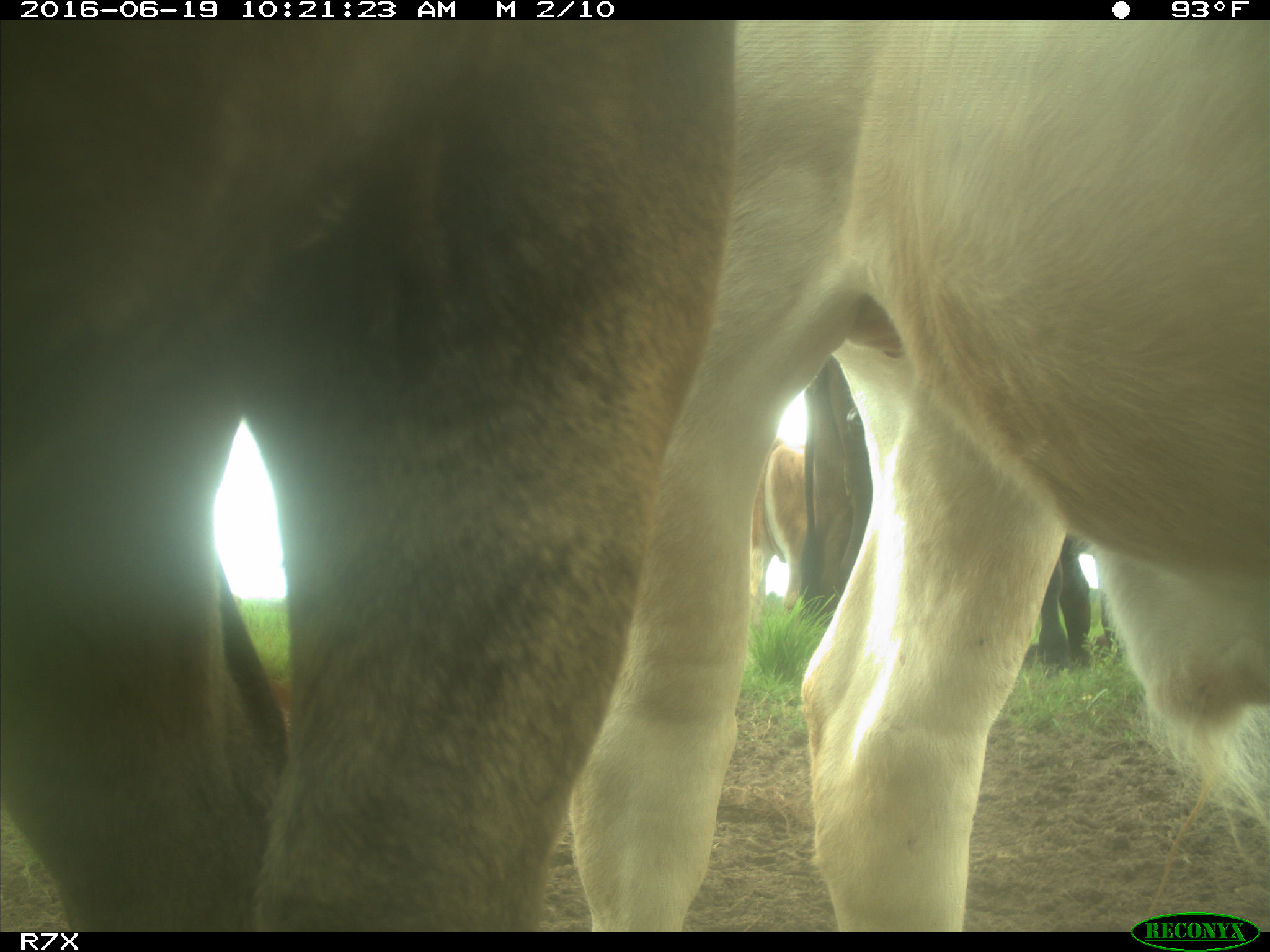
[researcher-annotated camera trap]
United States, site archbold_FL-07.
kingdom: Animalia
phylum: Chordata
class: Mammalia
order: Artiodactyla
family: Bovidae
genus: Bos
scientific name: Bos taurus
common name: domestic cow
Bos taurus (domestic cow).